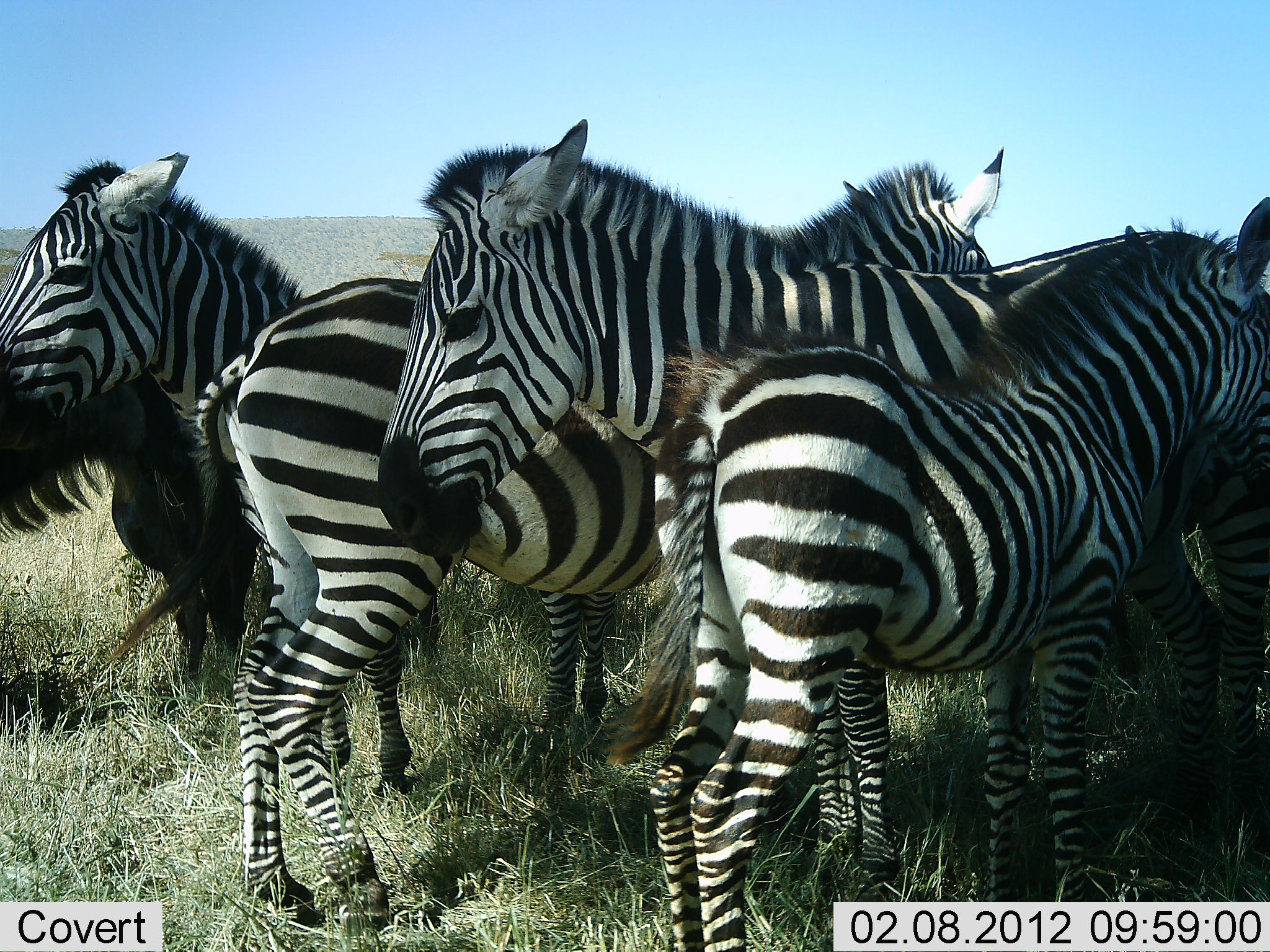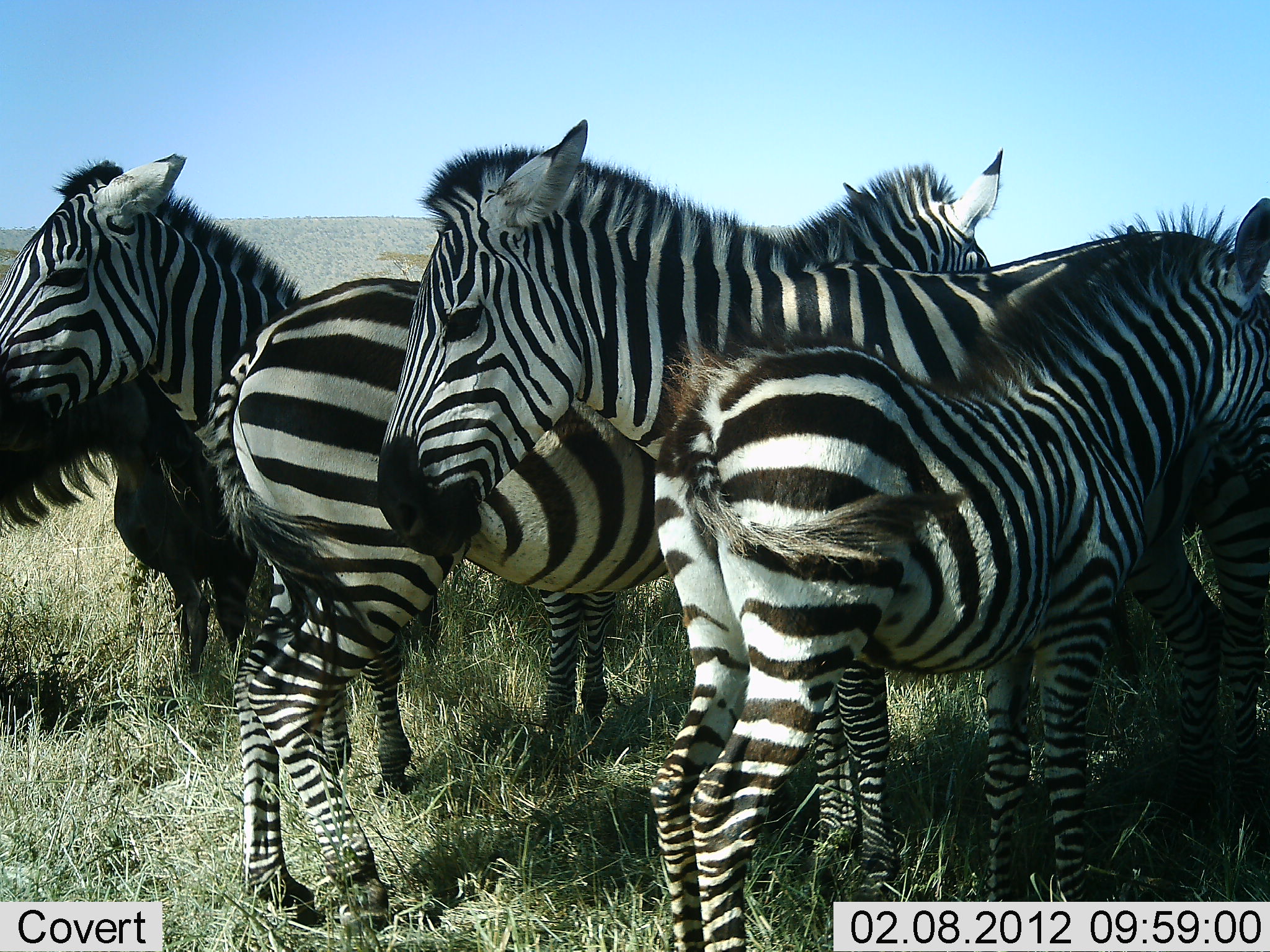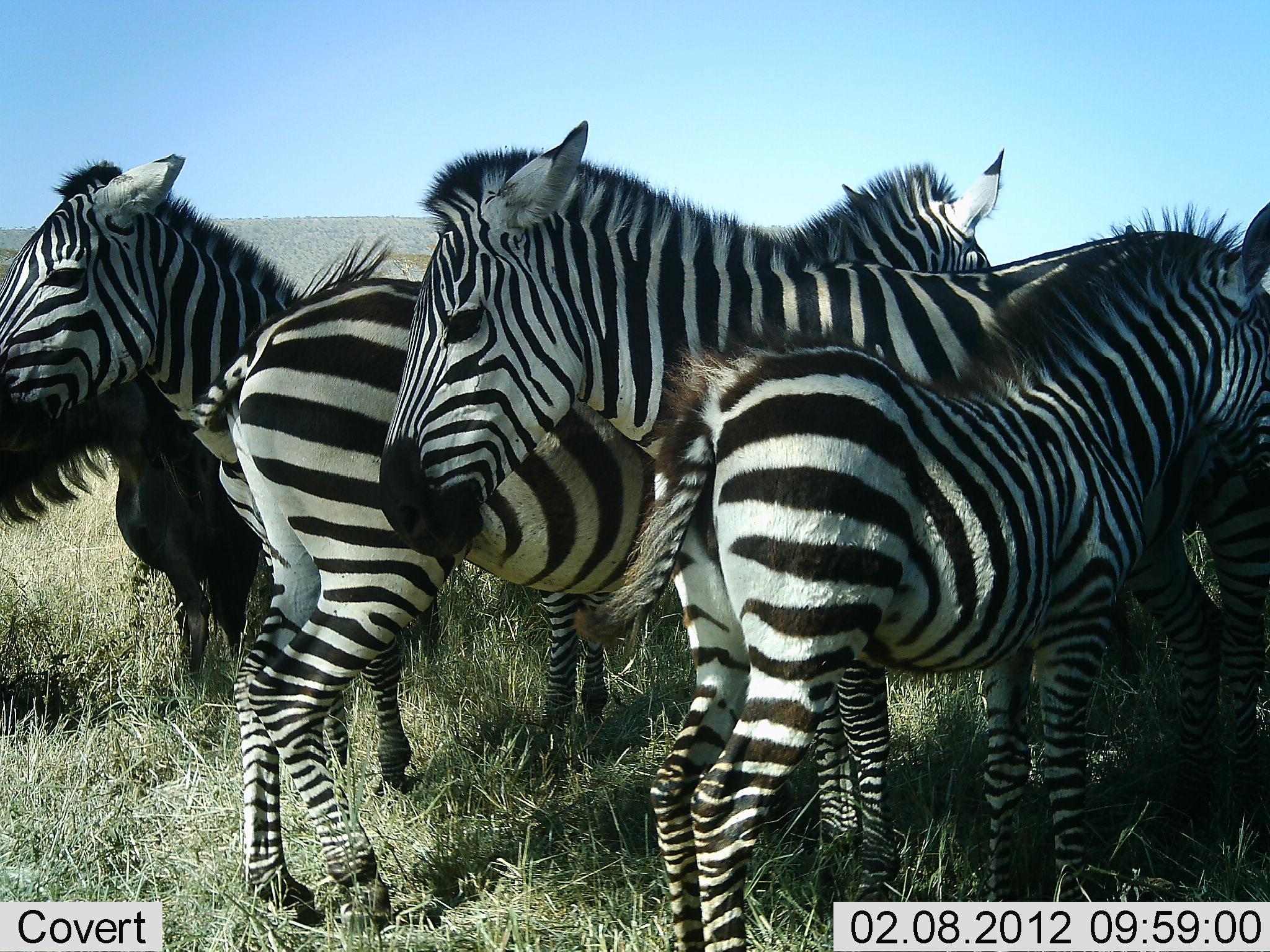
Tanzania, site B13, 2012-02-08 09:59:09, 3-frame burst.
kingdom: Animalia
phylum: Chordata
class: Mammalia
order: Artiodactyla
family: Bovidae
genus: Connochaetes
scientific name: Connochaetes taurinus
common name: blue wildebeest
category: wildebeest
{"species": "wildebeest (blue wildebeest) (Connochaetes taurinus)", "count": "1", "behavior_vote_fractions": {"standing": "100%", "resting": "0%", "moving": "0%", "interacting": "0%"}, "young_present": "0%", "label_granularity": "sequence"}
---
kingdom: Animalia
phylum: Chordata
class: Mammalia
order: Perissodactyla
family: Equidae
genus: Equus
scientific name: Equus quagga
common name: plains zebra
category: zebra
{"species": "zebra (plains zebra) (Equus quagga)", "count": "4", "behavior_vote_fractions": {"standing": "96%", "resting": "8%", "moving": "0%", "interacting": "8%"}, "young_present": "42%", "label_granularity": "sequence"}